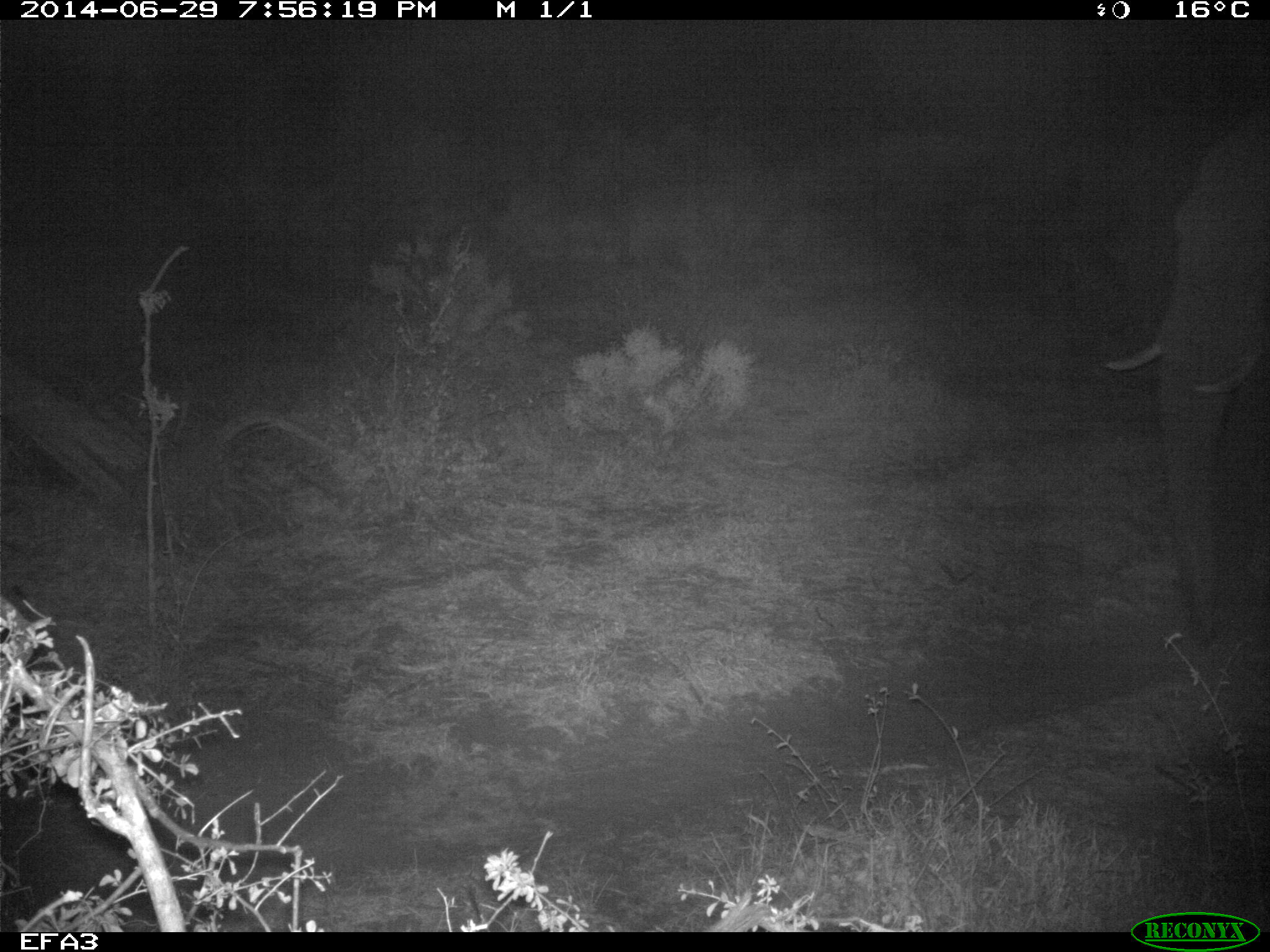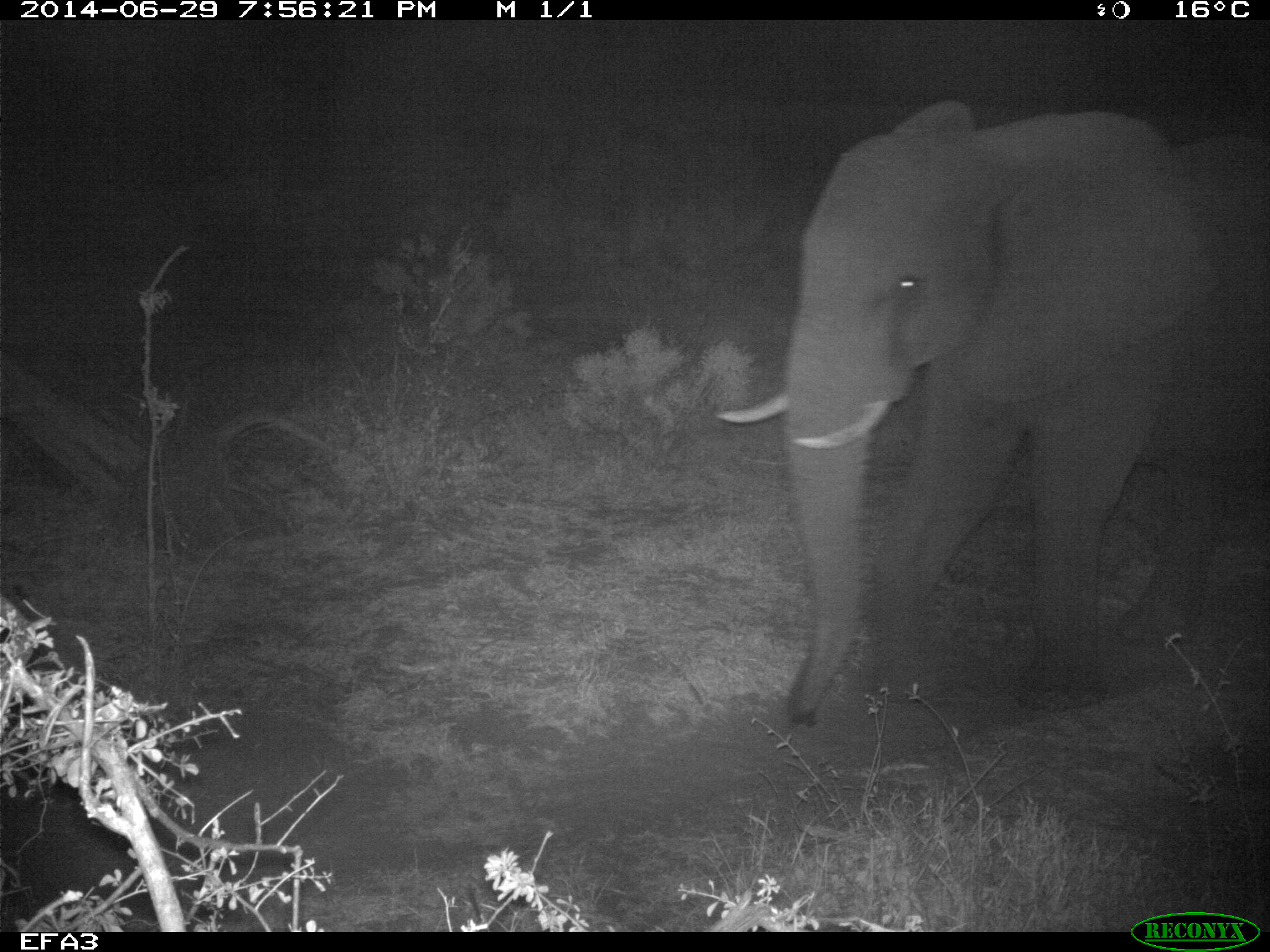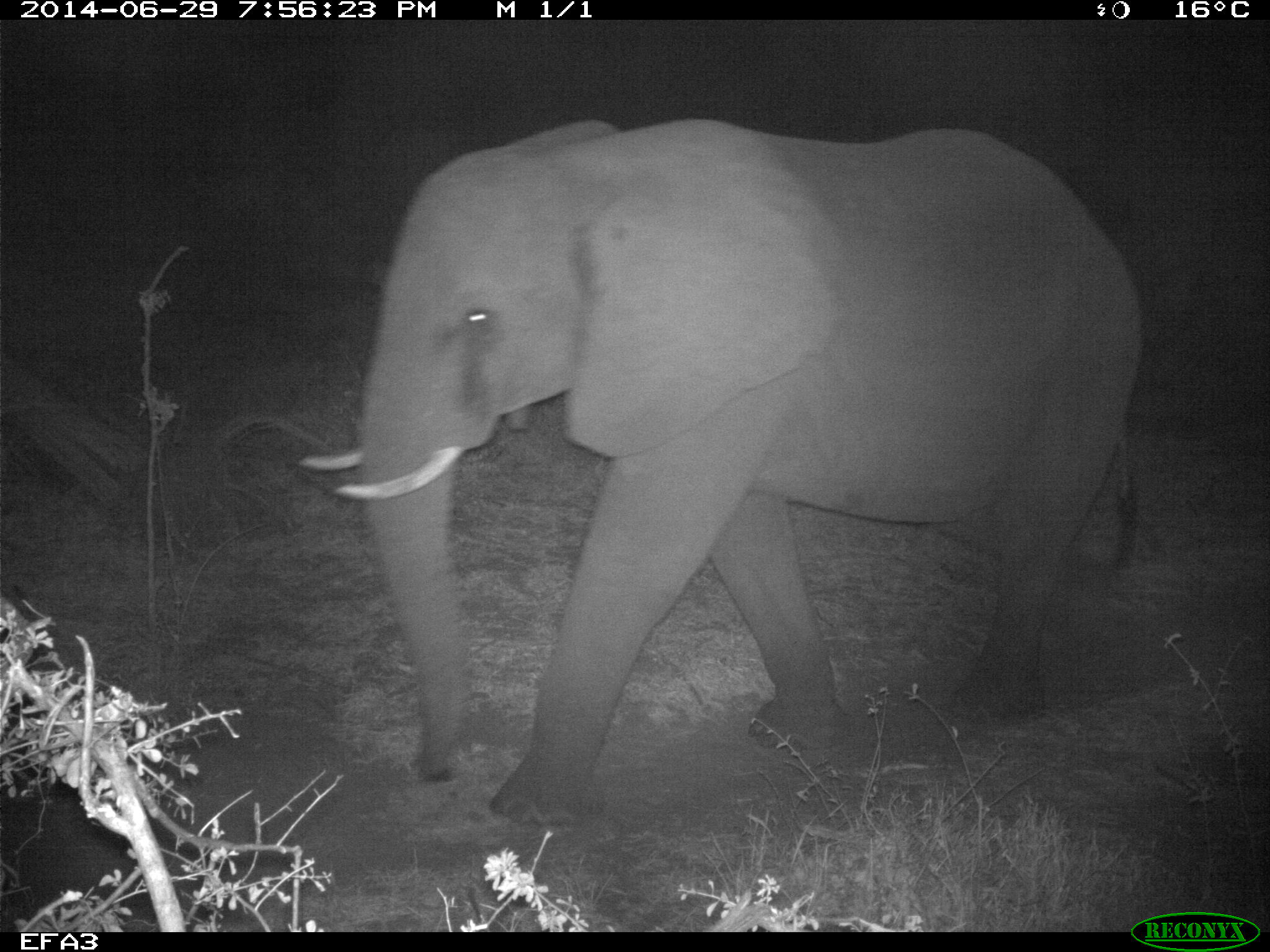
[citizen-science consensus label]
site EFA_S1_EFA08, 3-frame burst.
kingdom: Animalia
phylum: Chordata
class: Mammalia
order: Proboscidea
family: Elephantidae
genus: Loxodonta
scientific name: Loxodonta africana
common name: african bush elephant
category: elephant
Elephant (african bush elephant) (Loxodonta africana), count 1. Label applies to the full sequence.